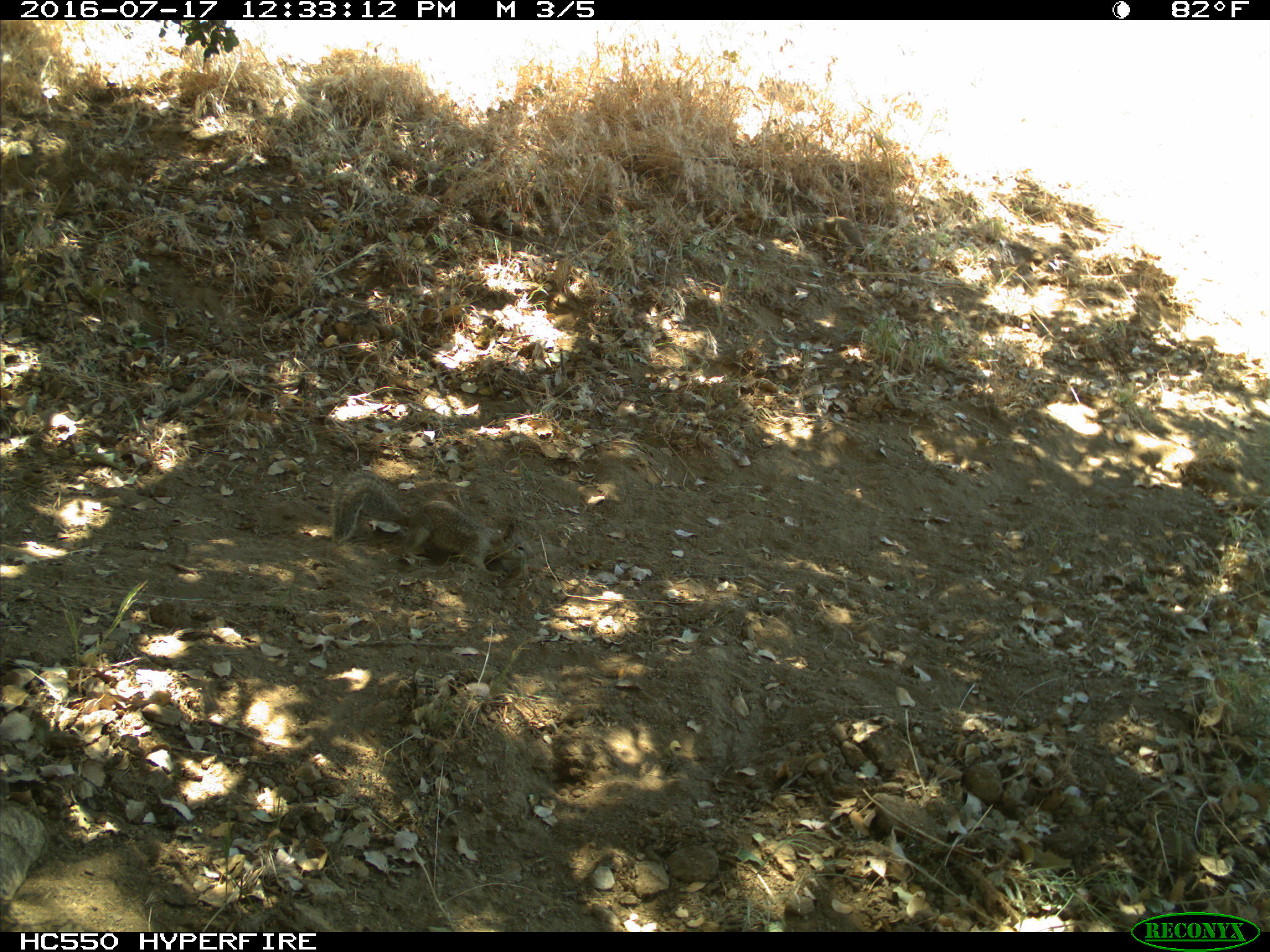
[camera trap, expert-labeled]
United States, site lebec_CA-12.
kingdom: Animalia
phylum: Chordata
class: Mammalia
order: Rodentia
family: Sciuridae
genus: Otospermophilus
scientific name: Otospermophilus beecheyi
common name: california ground squirrel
Otospermophilus beecheyi (california ground squirrel).